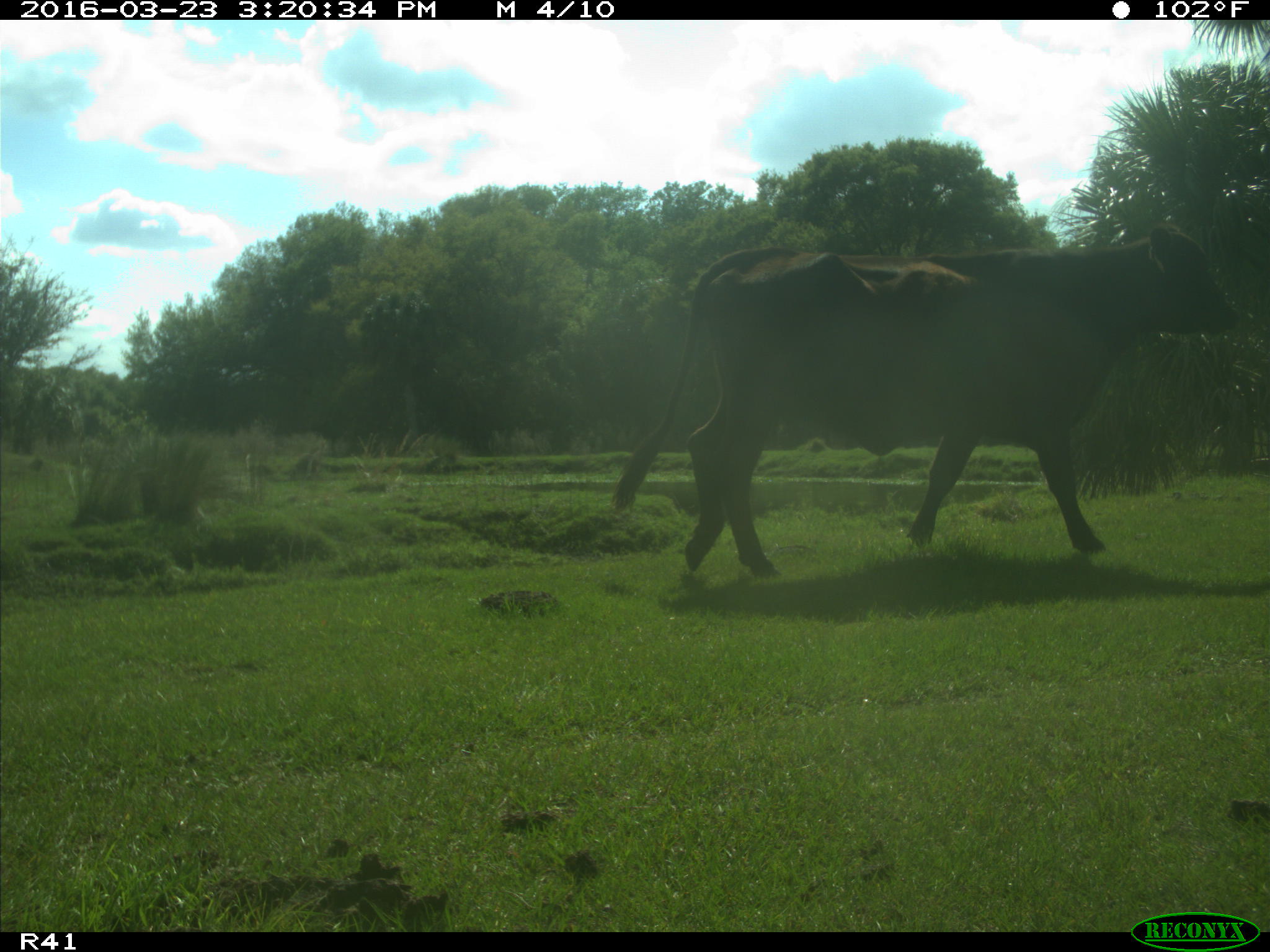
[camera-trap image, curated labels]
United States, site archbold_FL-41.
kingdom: Animalia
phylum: Chordata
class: Mammalia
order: Artiodactyla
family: Bovidae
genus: Bos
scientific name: Bos taurus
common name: domestic cow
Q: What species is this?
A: Bos taurus (domestic cow).